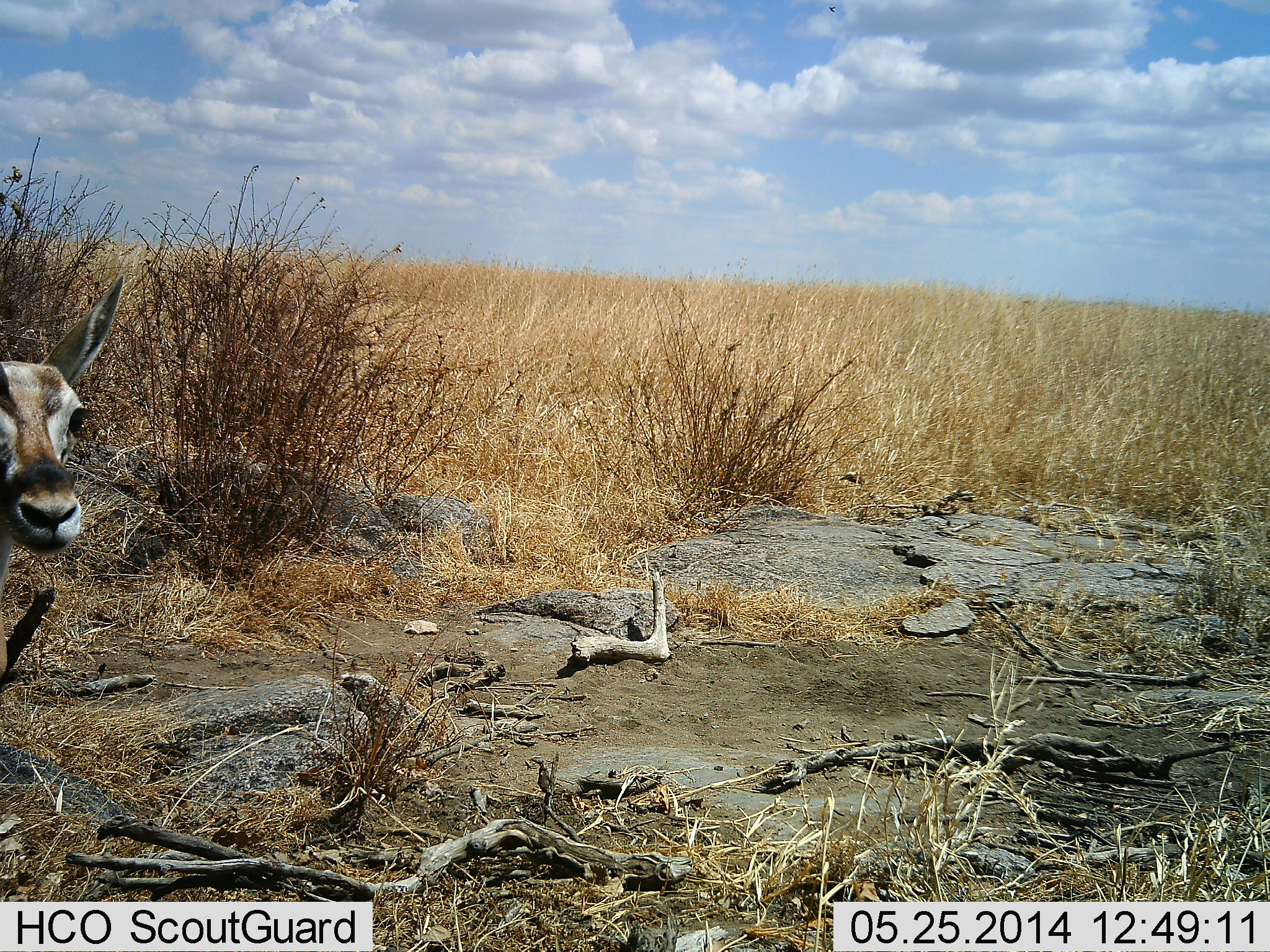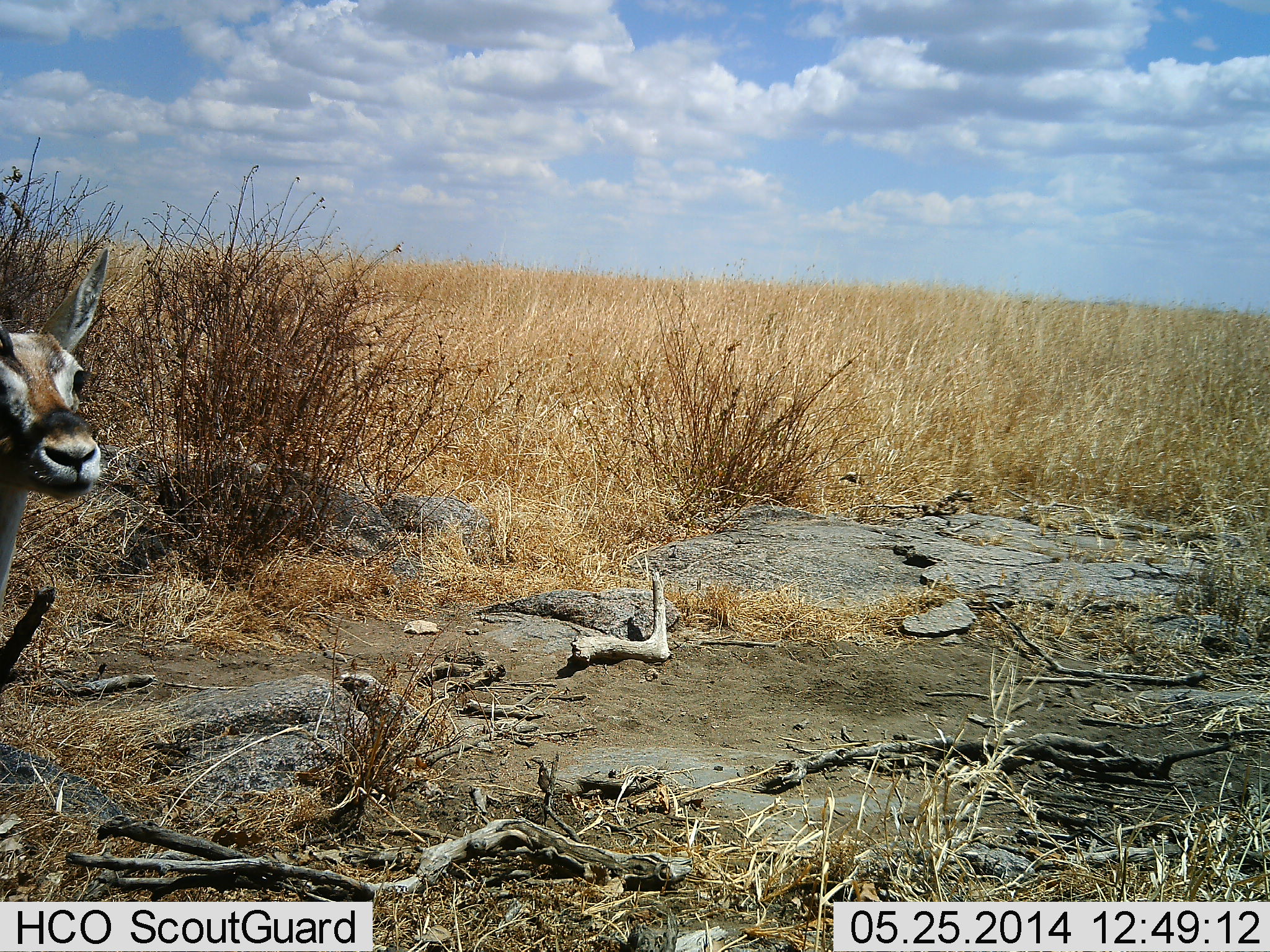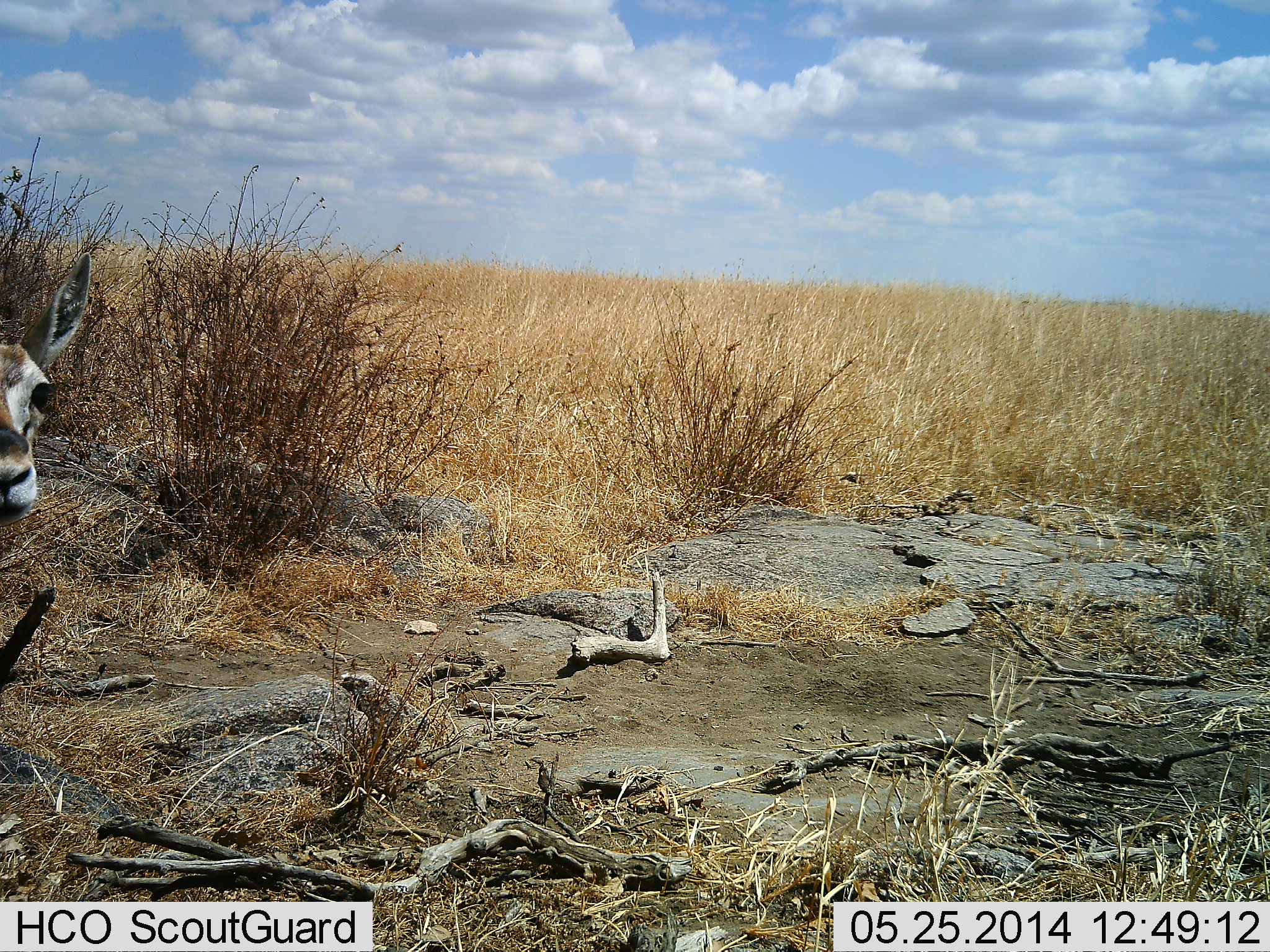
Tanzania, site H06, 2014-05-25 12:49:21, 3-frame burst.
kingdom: Animalia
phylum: Chordata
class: Mammalia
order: Artiodactyla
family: Bovidae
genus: Eudorcas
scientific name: Eudorcas thomsonii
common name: thomson's gazelle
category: gazellethomsons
Gazellethomsons (thomson's gazelle) (Eudorcas thomsonii), count 1. Behavior (volunteer vote fractions): standing 88%, resting 3%, moving 9%, interacting 0%. Young present (vote fraction): 0%. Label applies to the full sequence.